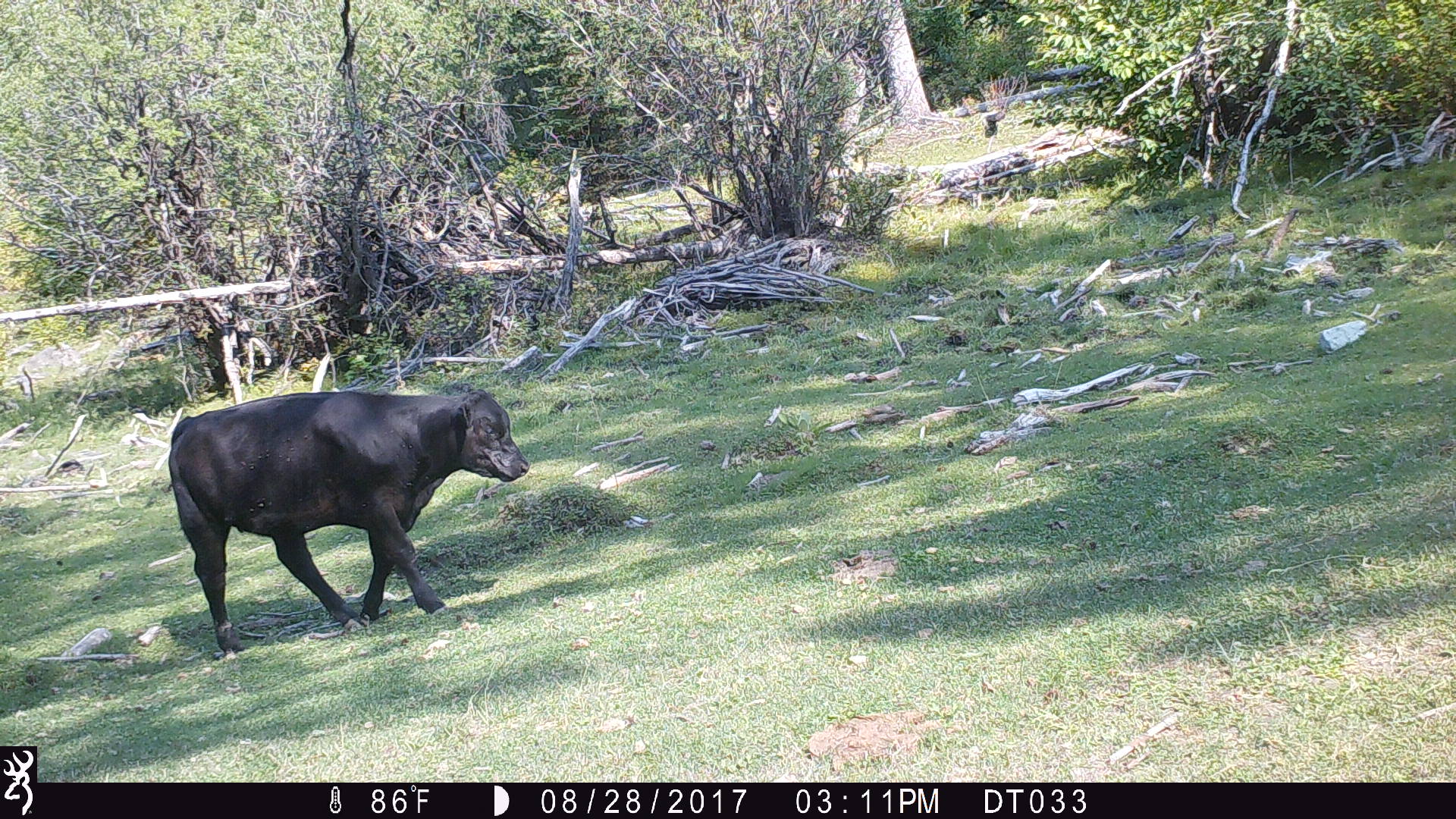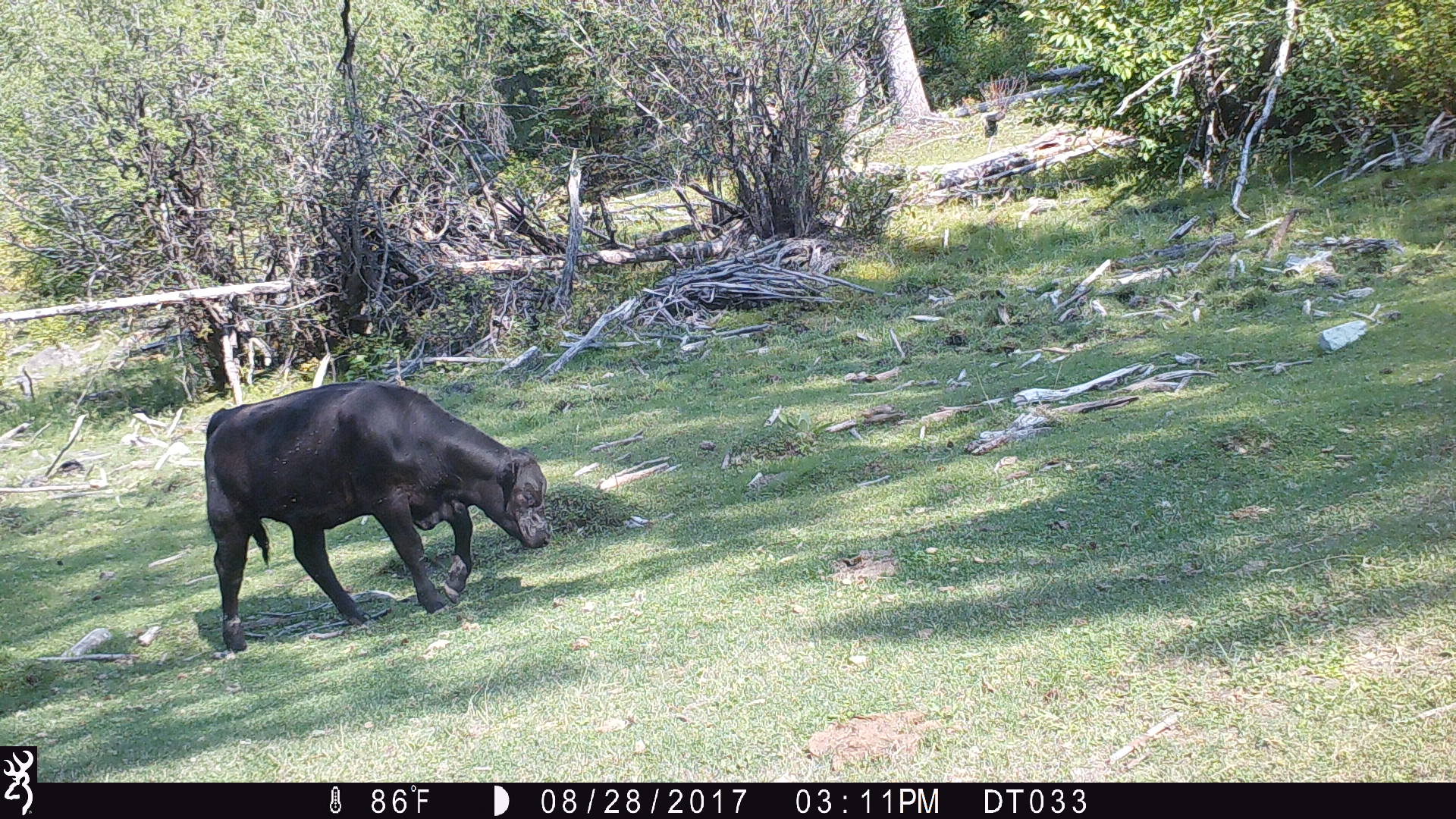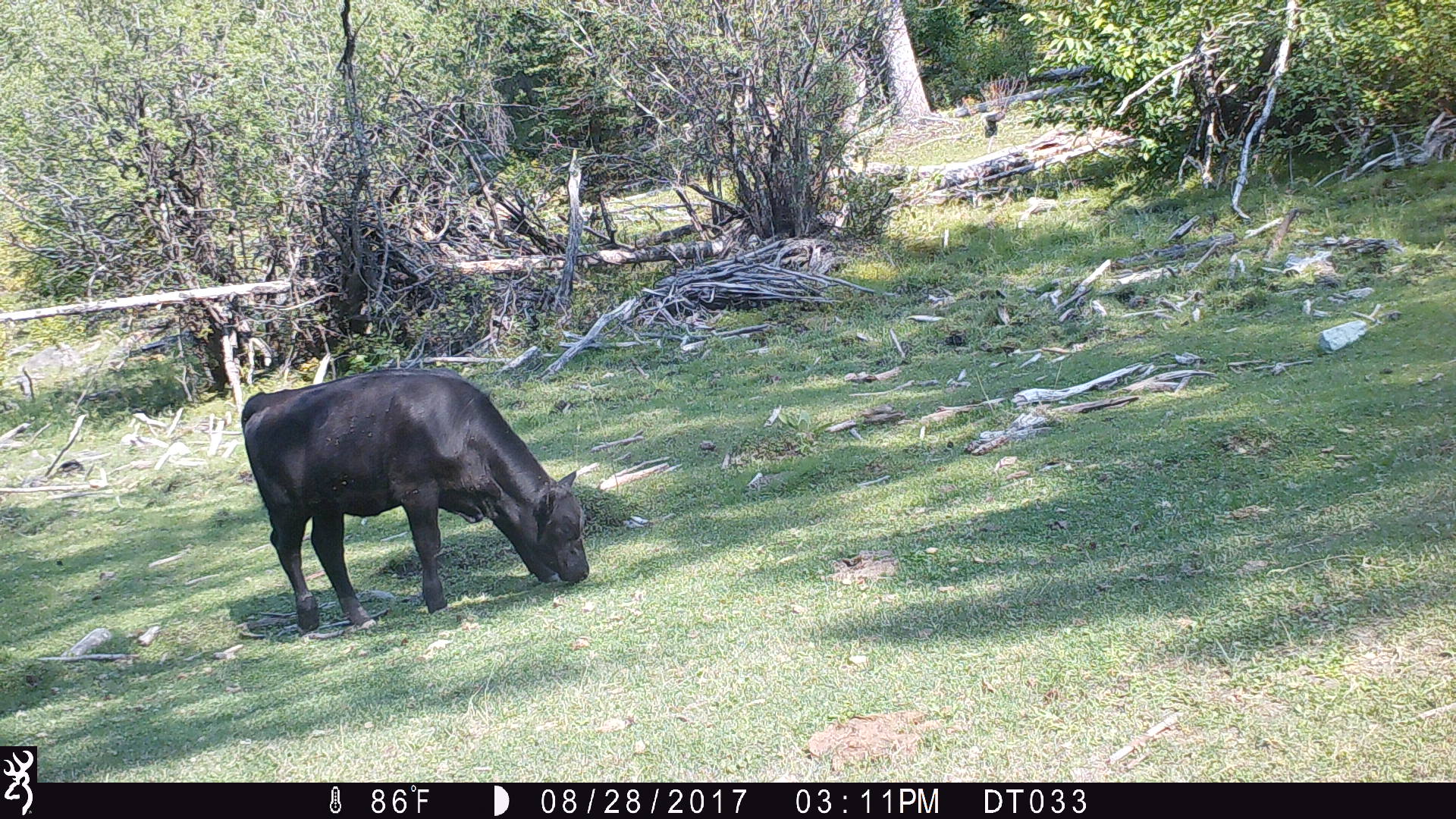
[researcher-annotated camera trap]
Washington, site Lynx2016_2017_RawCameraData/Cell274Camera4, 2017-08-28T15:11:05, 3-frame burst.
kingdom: Animalia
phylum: Chordata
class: Mammalia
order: Artiodactyla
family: Bovidae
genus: Bos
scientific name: Bos taurus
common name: domestic cattle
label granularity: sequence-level